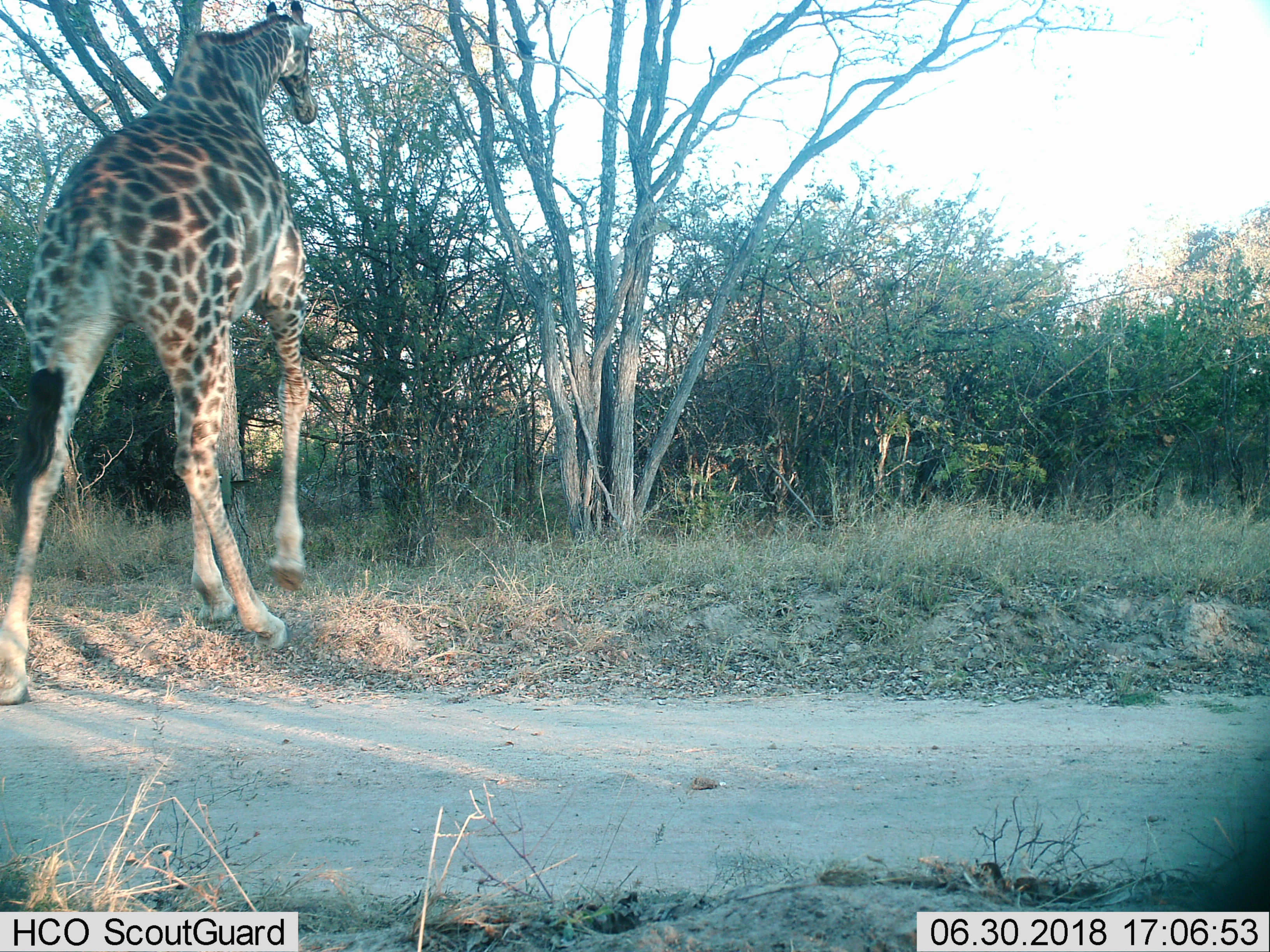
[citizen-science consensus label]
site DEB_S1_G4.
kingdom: Animalia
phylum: Chordata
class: Mammalia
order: Artiodactyla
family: Giraffidae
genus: Giraffa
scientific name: Giraffa camelopardalis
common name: giraffe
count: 1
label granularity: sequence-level